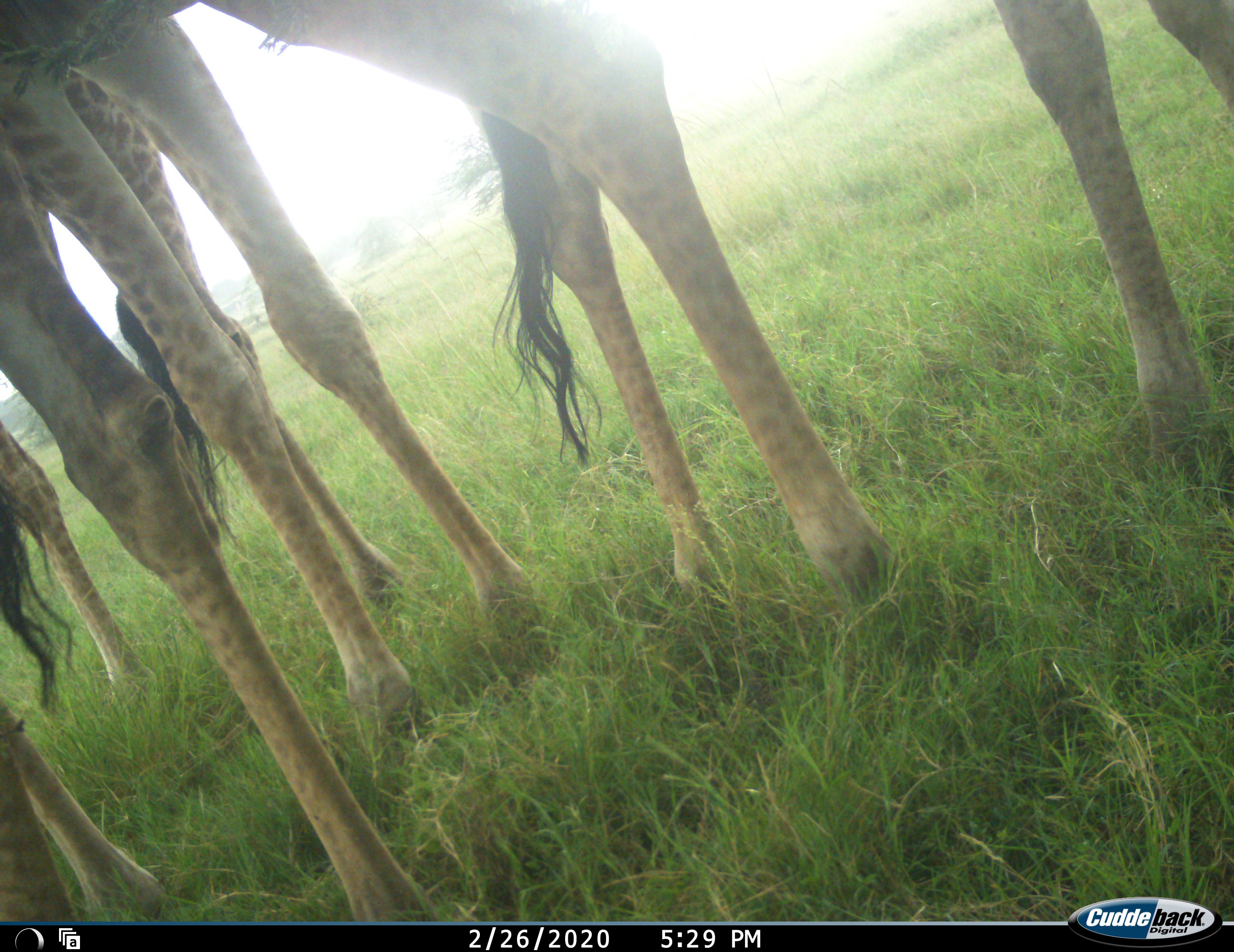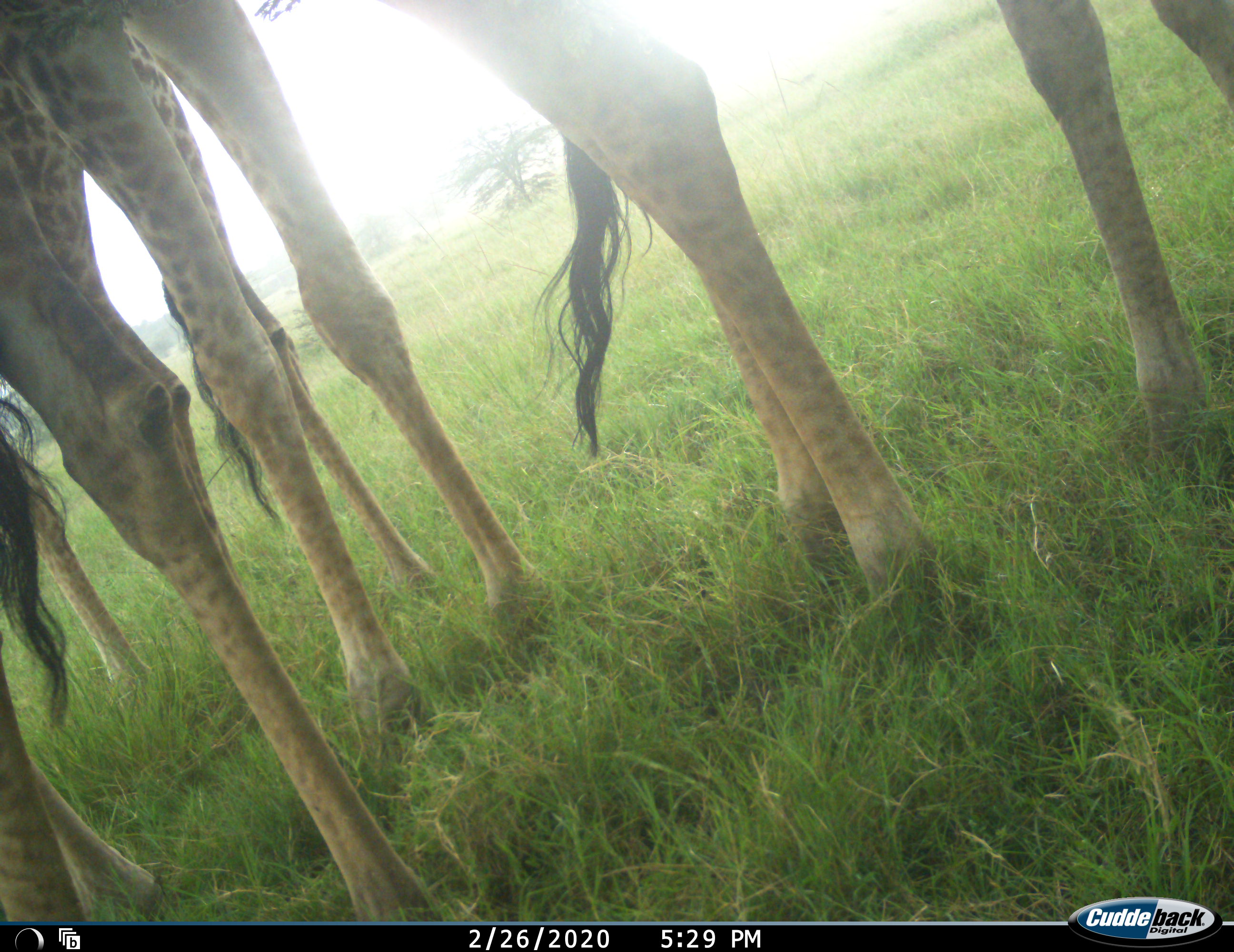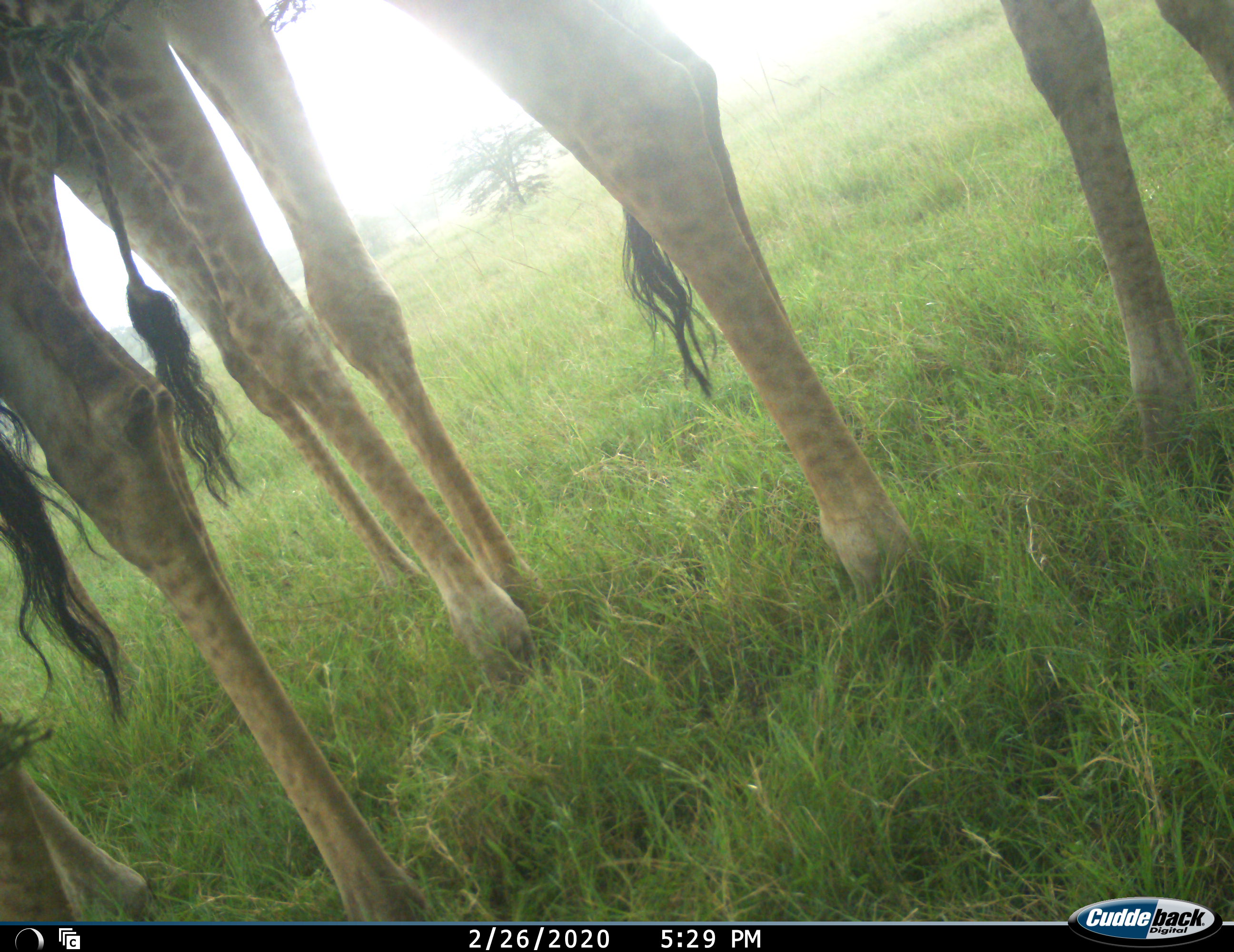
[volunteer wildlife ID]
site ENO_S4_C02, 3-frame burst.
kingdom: Animalia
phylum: Chordata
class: Mammalia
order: Artiodactyla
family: Giraffidae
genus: Giraffa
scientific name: Giraffa camelopardalis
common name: giraffe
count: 3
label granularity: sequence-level